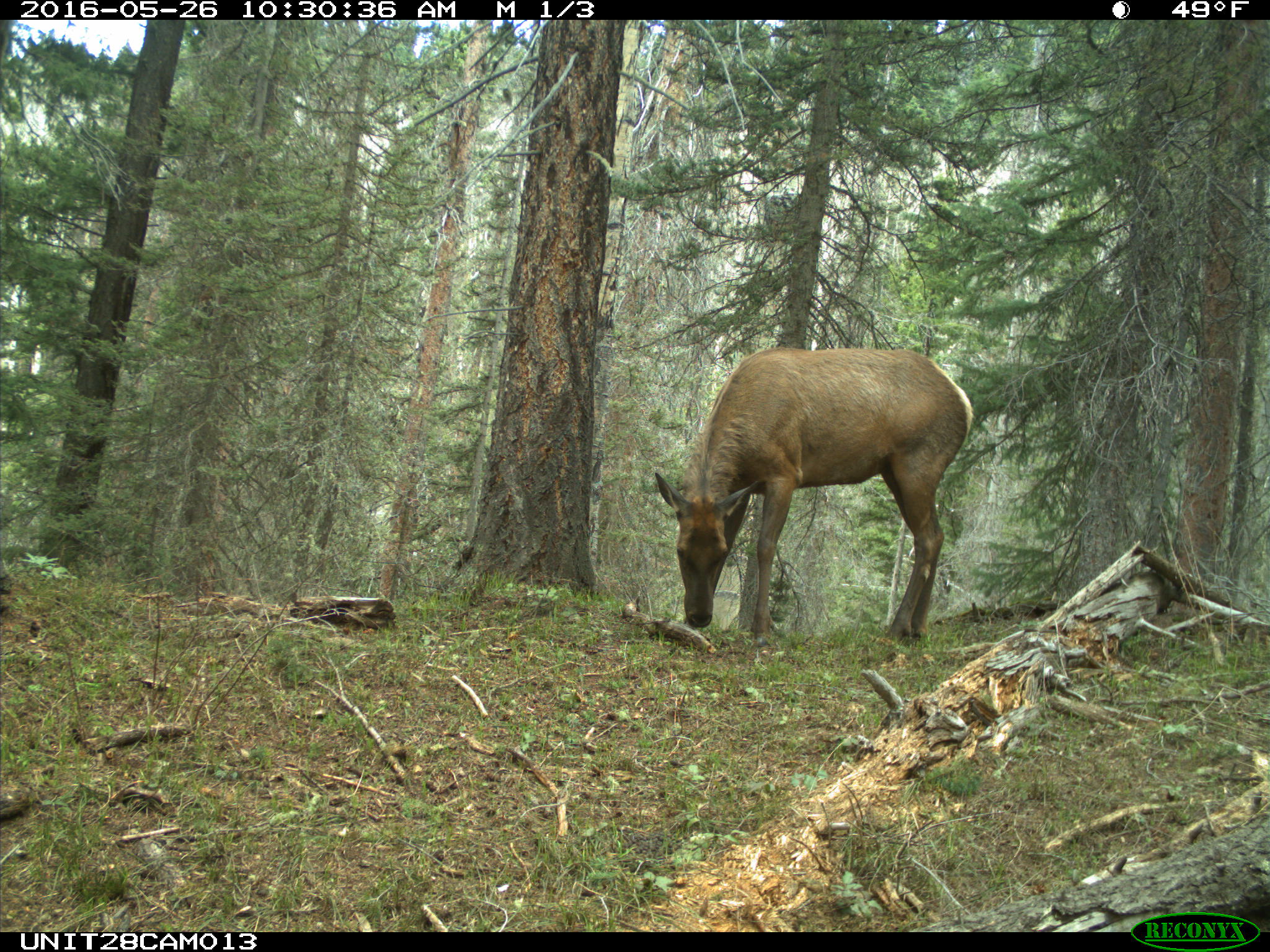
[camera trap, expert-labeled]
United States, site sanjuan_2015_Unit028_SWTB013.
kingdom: Animalia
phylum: Chordata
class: Mammalia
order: Artiodactyla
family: Cervidae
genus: Cervus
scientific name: Cervus elaphus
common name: red deer